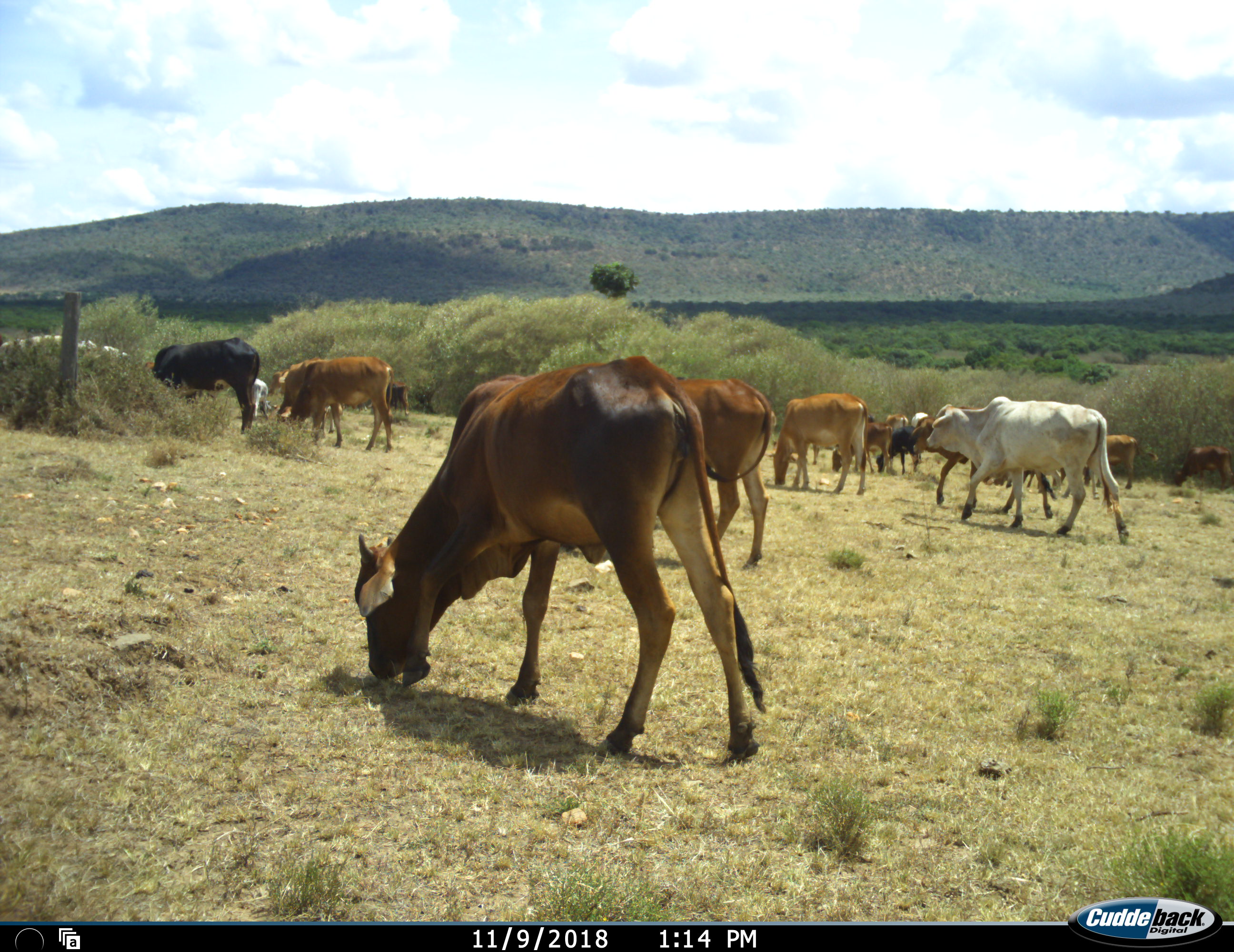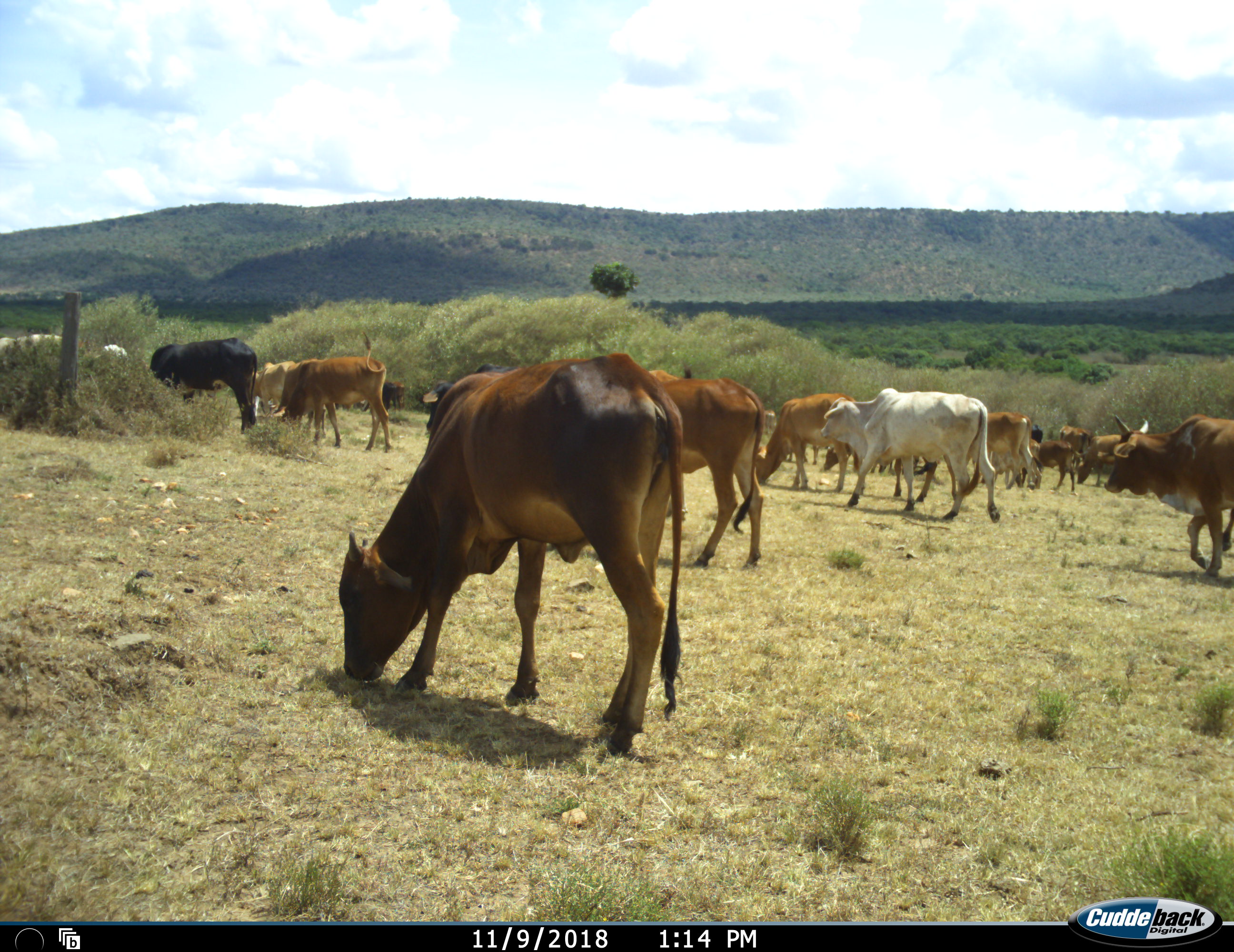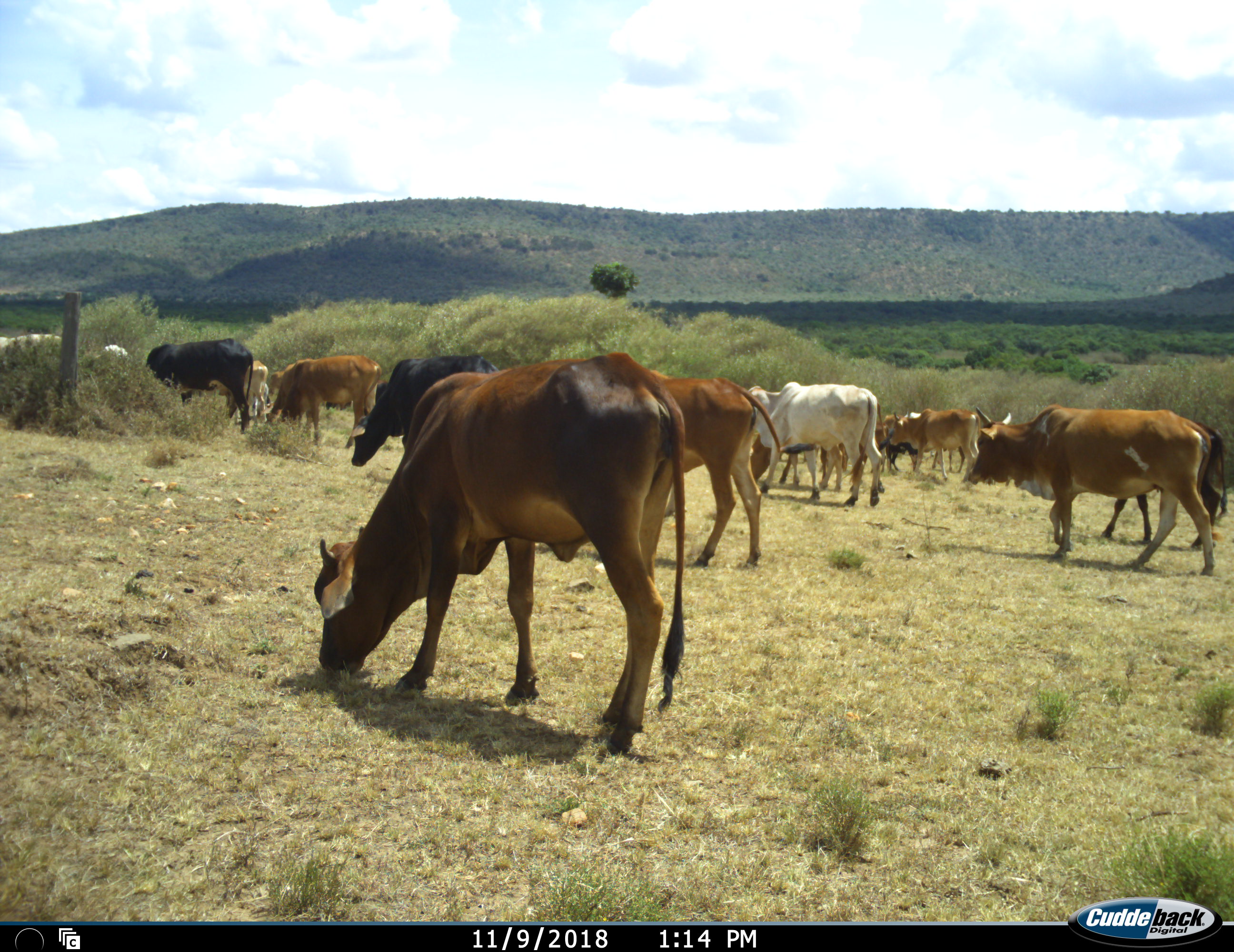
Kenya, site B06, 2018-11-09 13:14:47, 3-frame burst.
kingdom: Animalia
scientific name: Animalia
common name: animal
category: domesticanimal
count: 11-50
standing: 20%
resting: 0%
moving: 100%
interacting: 0%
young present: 10%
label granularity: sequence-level